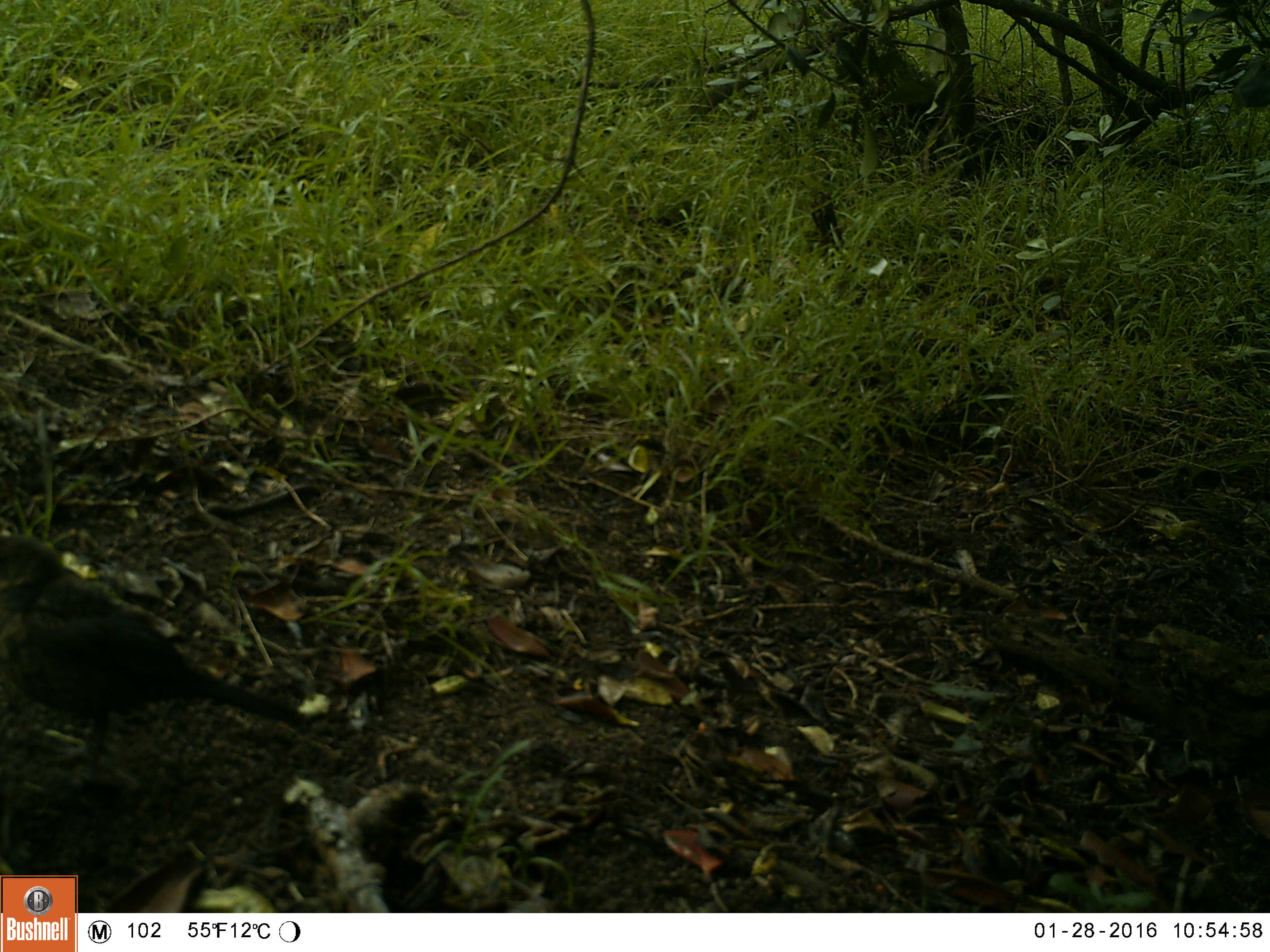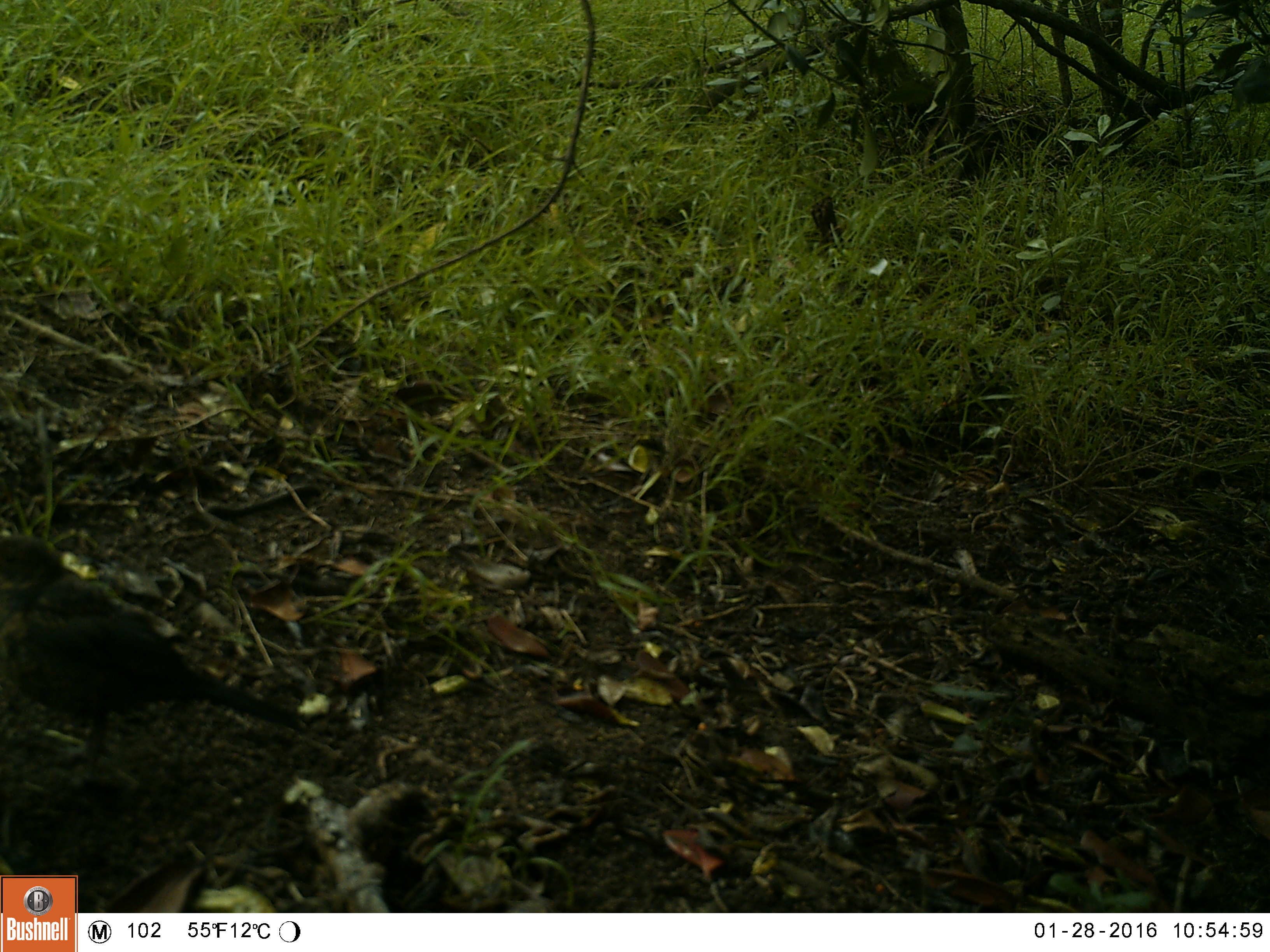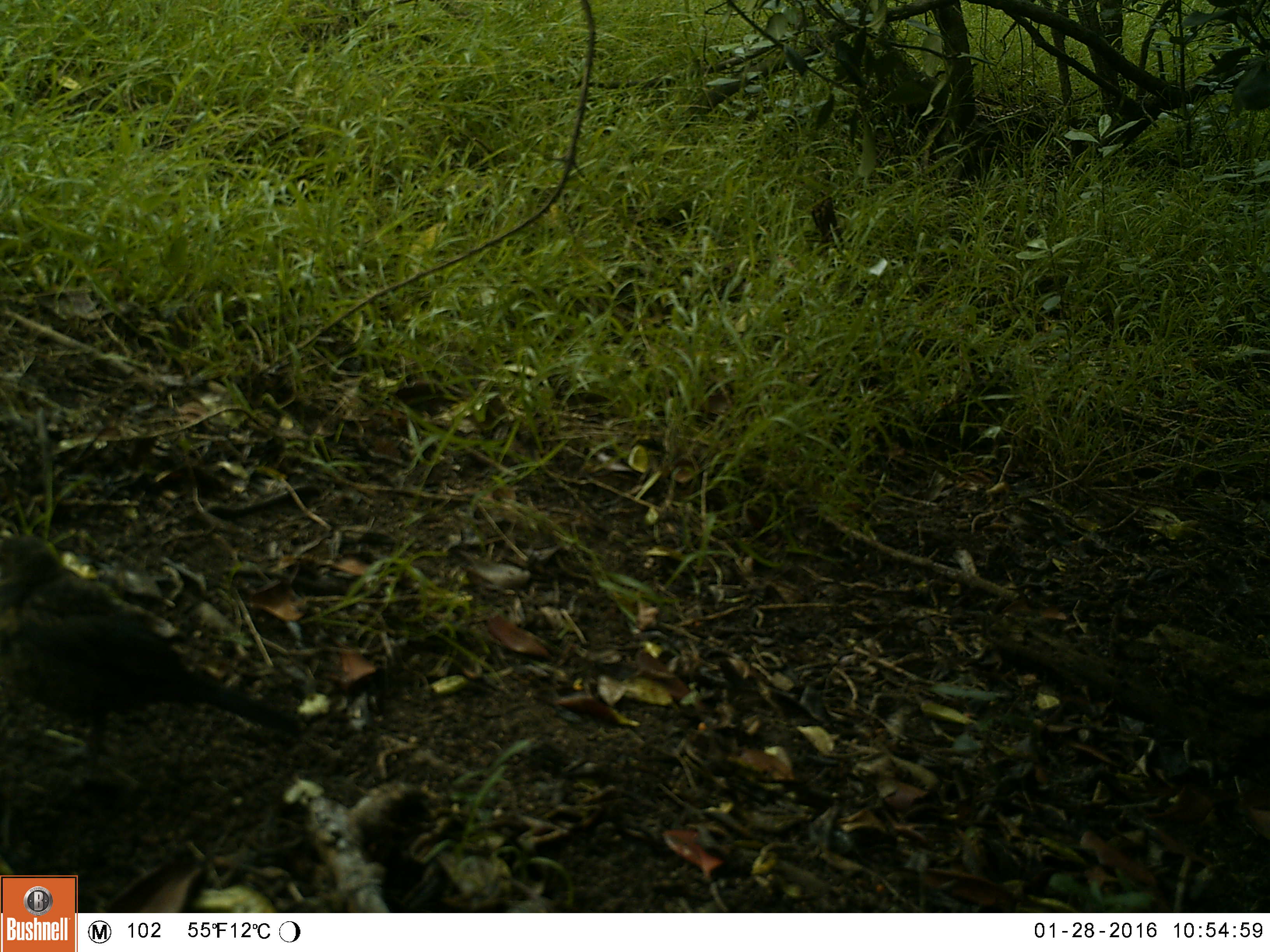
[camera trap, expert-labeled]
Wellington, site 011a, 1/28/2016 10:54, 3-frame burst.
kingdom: Animalia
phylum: Chordata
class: Aves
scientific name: Aves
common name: bird